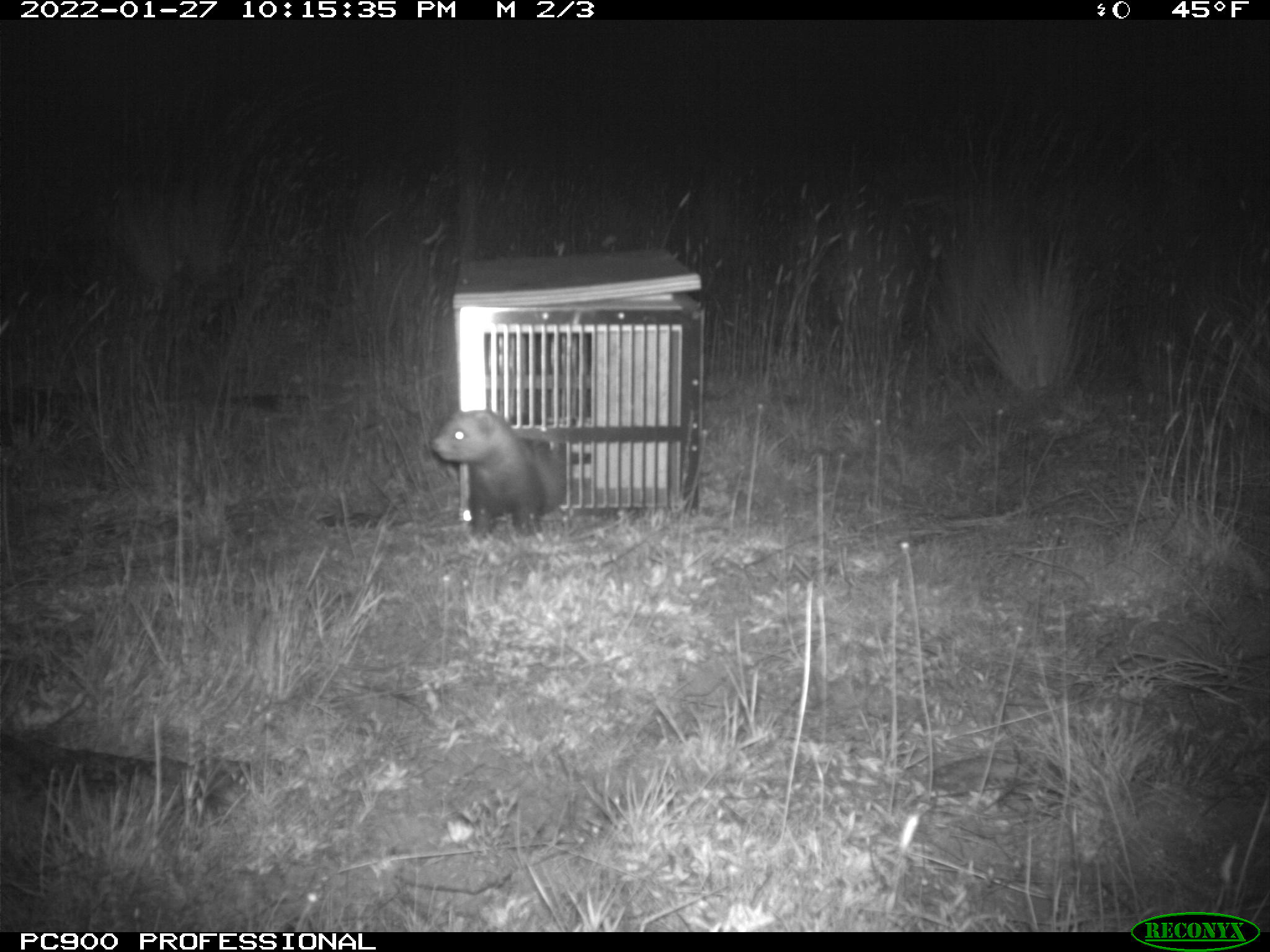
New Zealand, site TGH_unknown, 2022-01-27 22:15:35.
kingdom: Animalia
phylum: Chordata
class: Mammalia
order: Carnivora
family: Mustelidae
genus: Mustela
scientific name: Mustela furo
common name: ferret